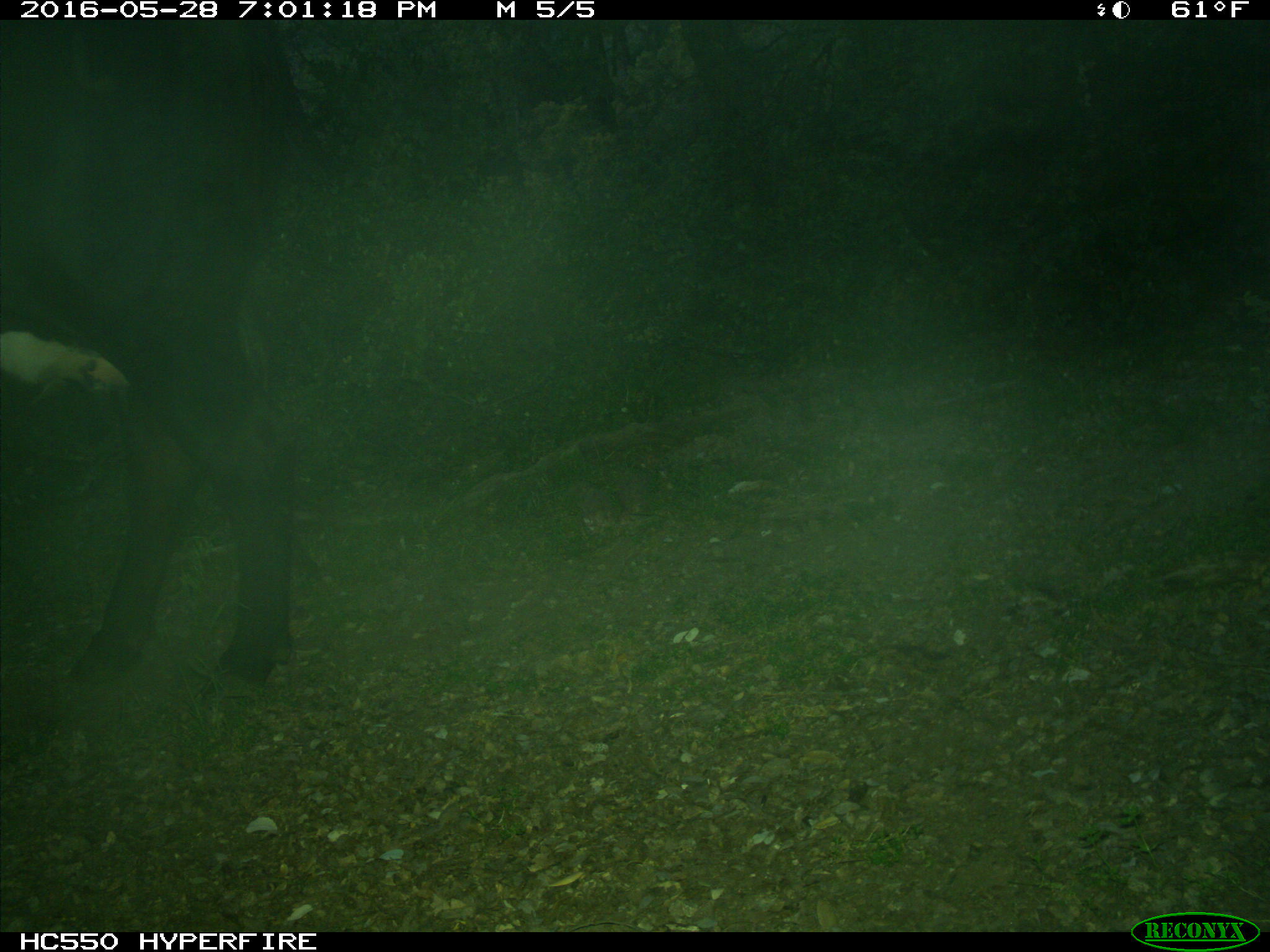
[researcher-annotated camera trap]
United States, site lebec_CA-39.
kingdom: Animalia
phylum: Chordata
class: Mammalia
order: Artiodactyla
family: Bovidae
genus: Bos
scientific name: Bos taurus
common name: domestic cow